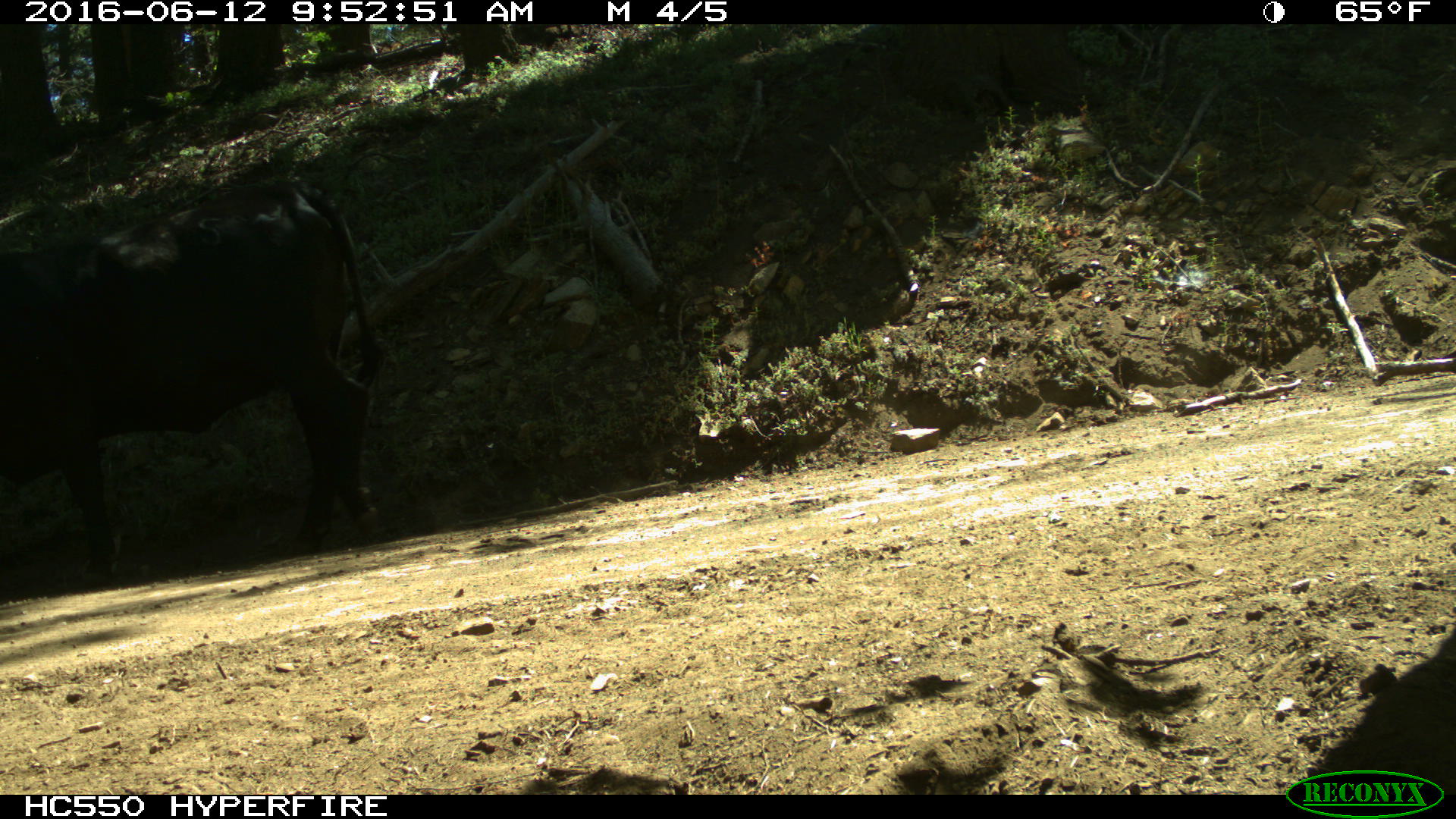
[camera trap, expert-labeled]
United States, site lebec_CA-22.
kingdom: Animalia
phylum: Chordata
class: Mammalia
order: Artiodactyla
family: Bovidae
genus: Bos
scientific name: Bos taurus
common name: domestic cow